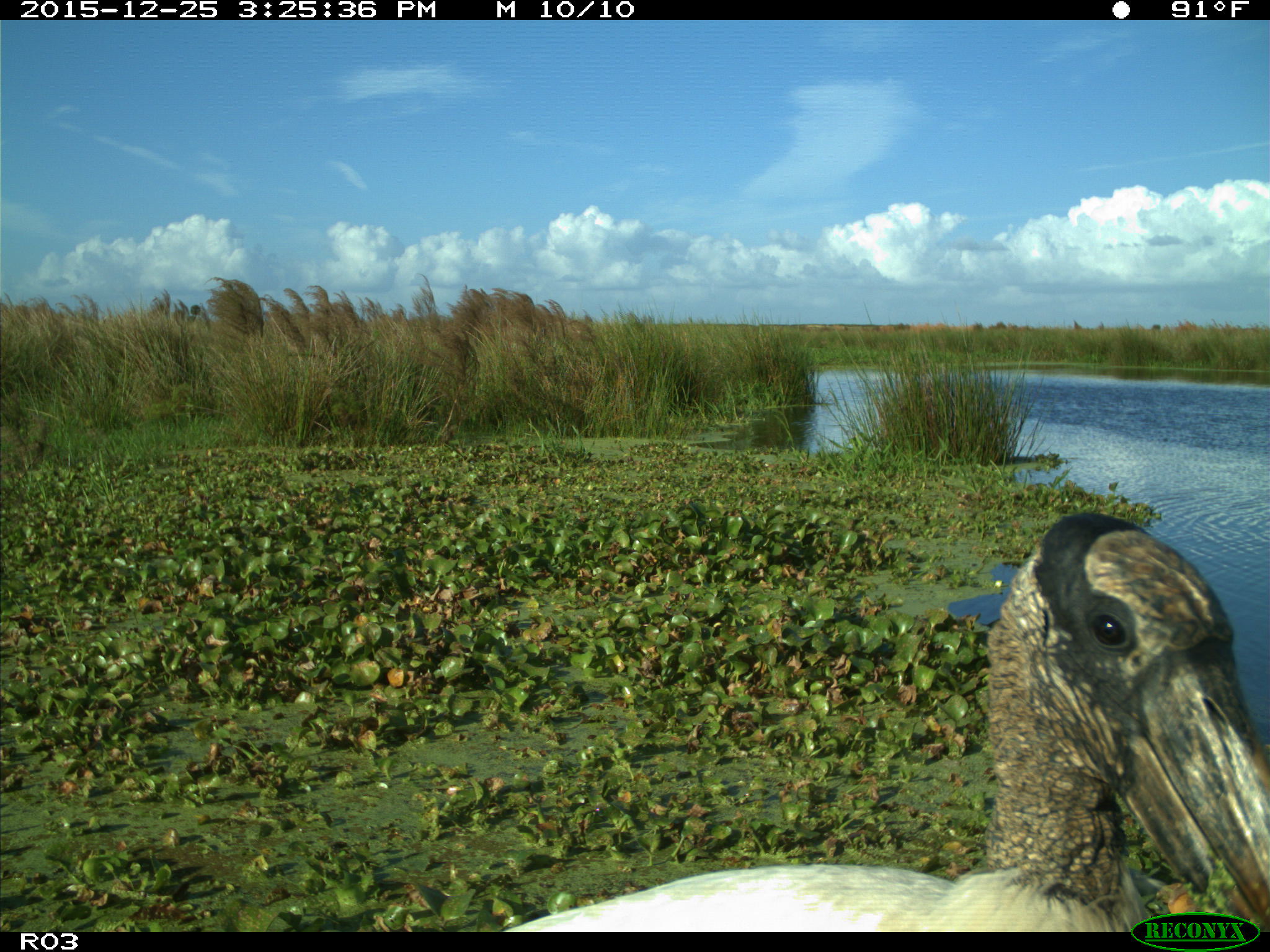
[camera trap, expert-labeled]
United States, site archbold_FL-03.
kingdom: Animalia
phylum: Chordata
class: Aves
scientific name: Aves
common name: birds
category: unidentified bird